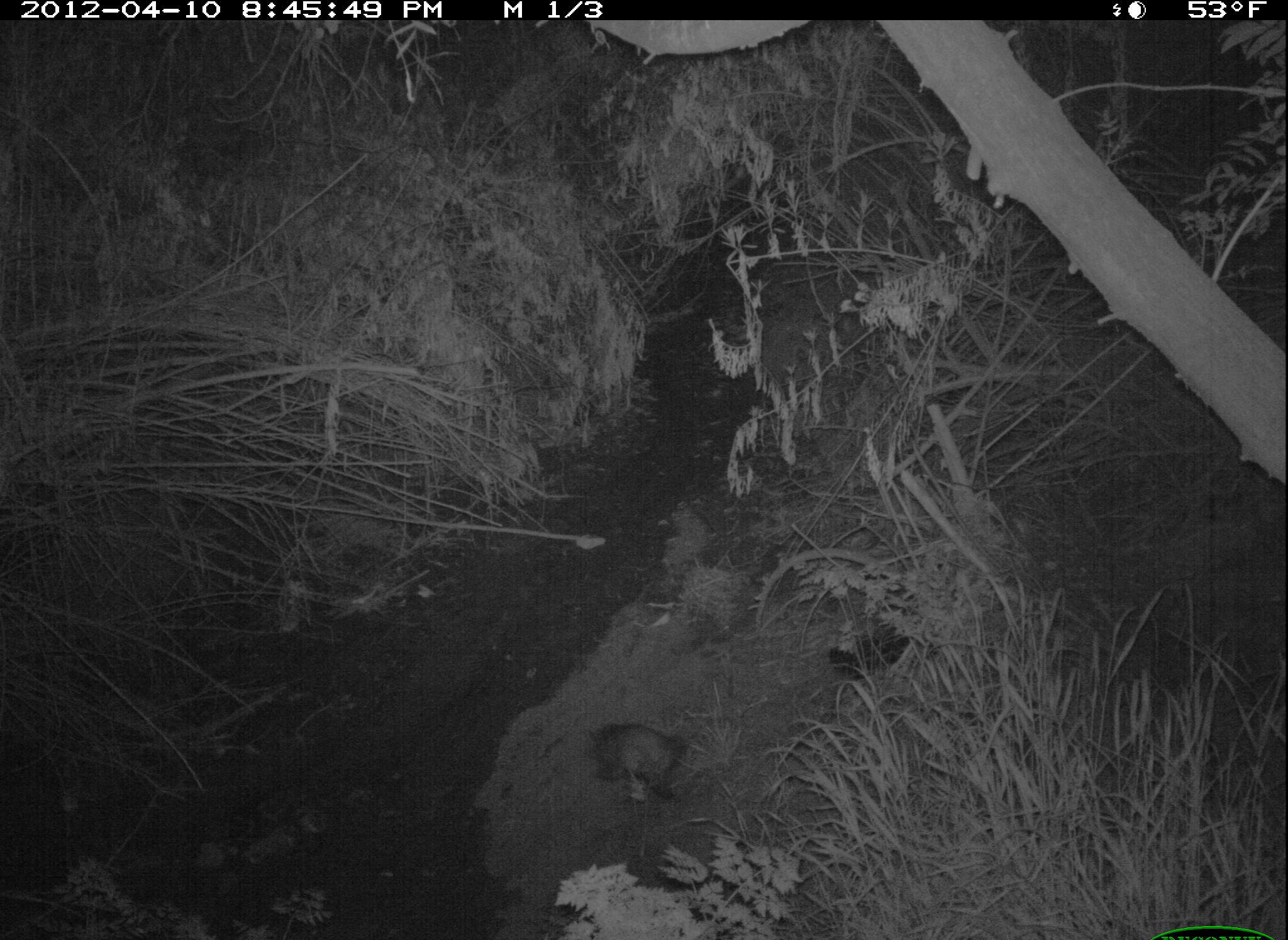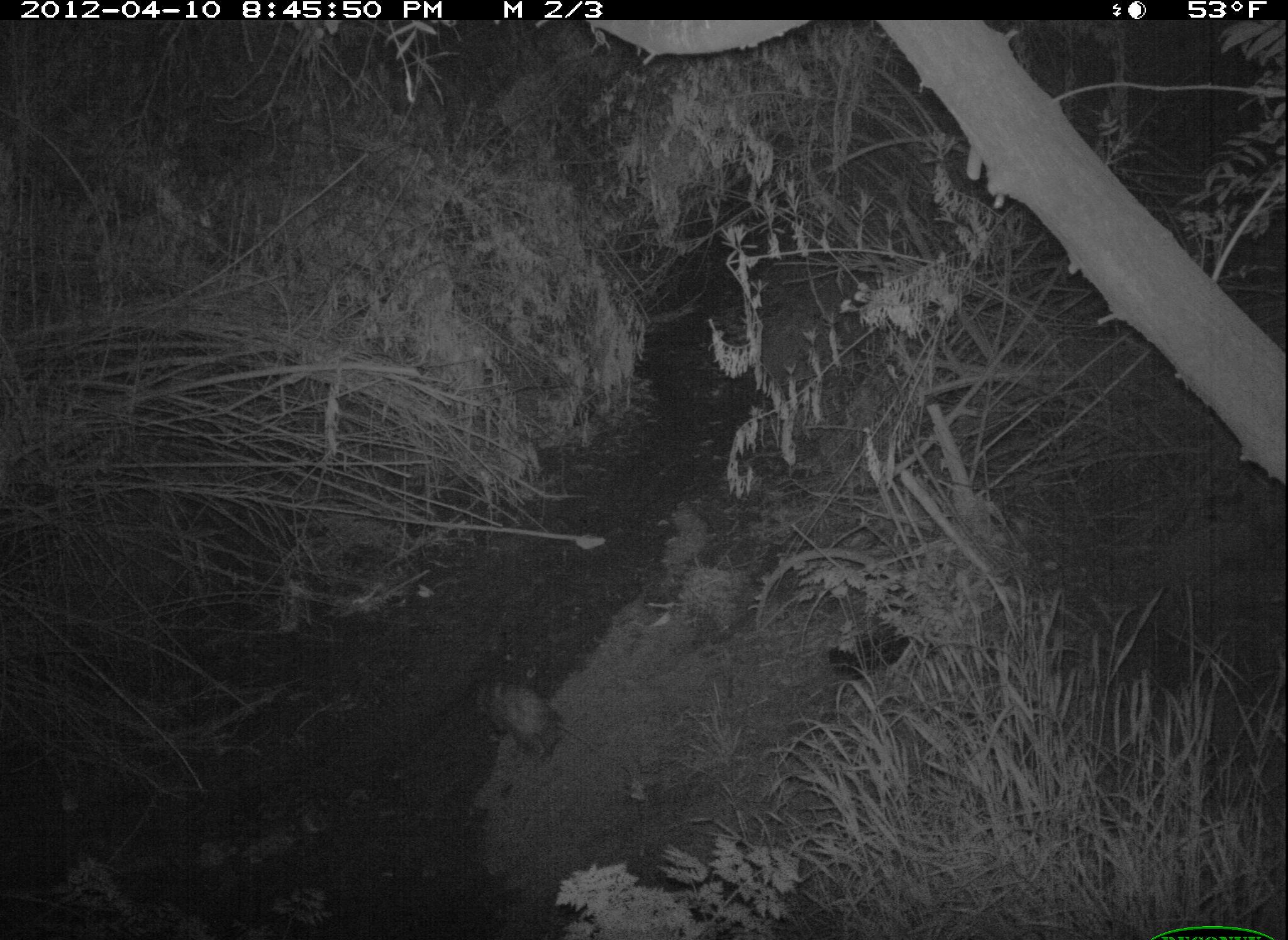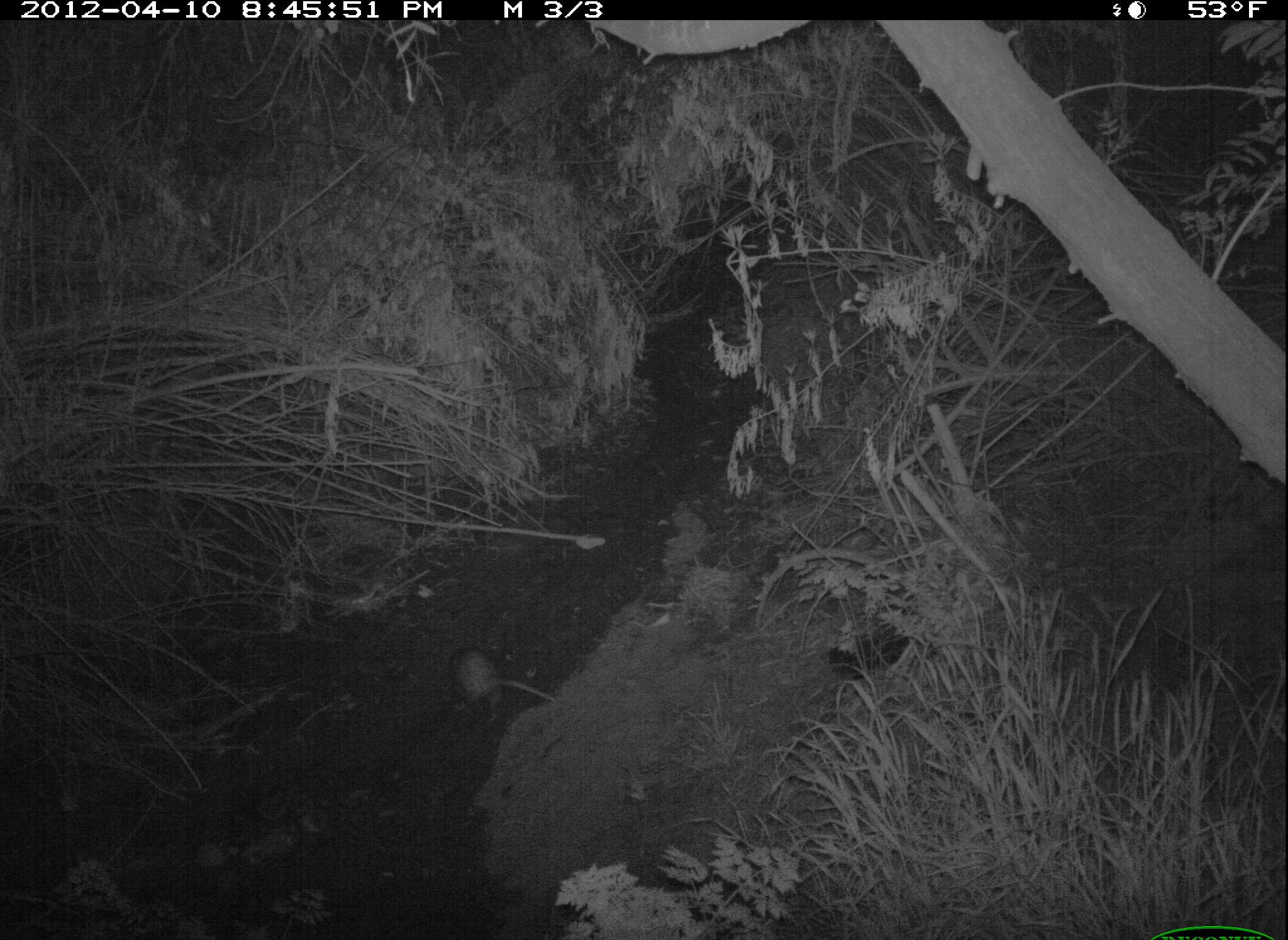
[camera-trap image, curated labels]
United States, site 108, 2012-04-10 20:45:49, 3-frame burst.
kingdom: Animalia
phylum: Chordata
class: Mammalia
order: Didelphimorphia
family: Didelphidae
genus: Didelphis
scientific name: Didelphis virginiana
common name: virginia opossum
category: opossum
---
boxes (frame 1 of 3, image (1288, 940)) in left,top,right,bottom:
opossum: 551,686,704,830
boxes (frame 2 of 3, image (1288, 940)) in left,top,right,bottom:
opossum: 459,668,617,772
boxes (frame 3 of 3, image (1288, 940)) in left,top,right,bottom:
opossum: 416,612,585,725